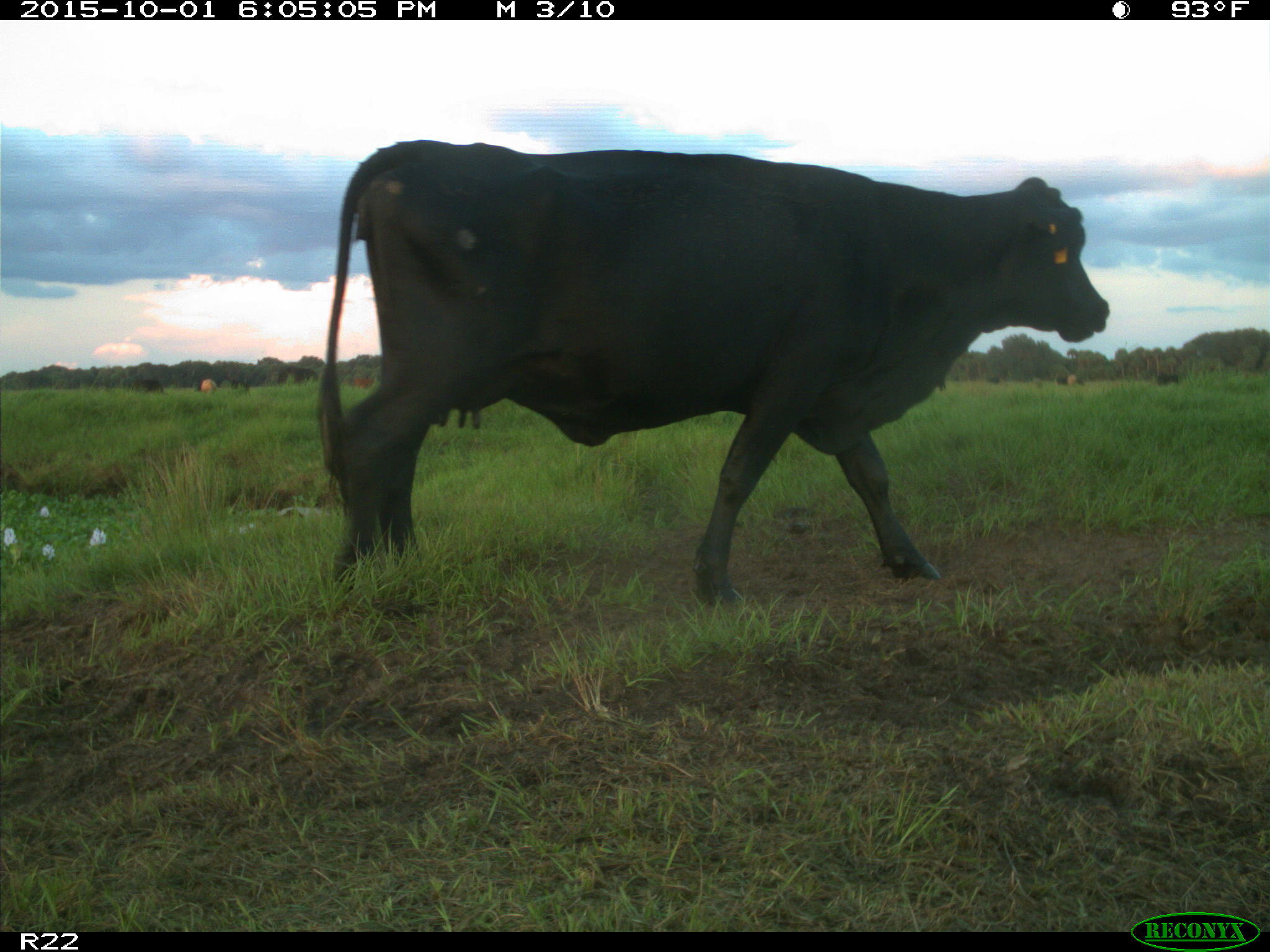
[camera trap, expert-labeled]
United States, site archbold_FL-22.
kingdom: Animalia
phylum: Chordata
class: Mammalia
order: Artiodactyla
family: Bovidae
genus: Bos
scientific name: Bos taurus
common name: domestic cow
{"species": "Bos taurus (domestic cow)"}